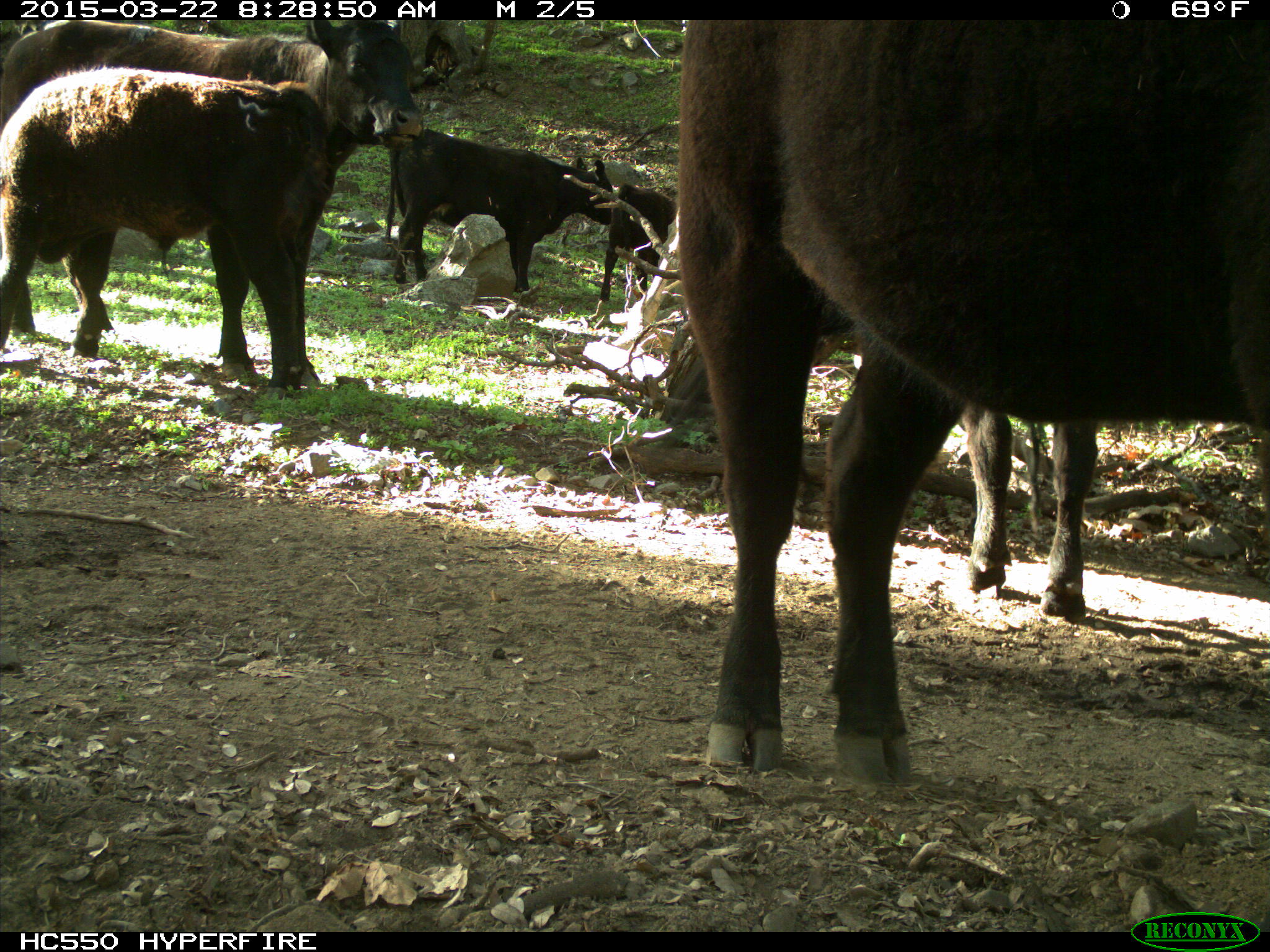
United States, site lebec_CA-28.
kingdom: Animalia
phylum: Chordata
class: Mammalia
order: Artiodactyla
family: Bovidae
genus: Bos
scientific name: Bos taurus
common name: domestic cow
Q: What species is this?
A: Bos taurus (domestic cow).